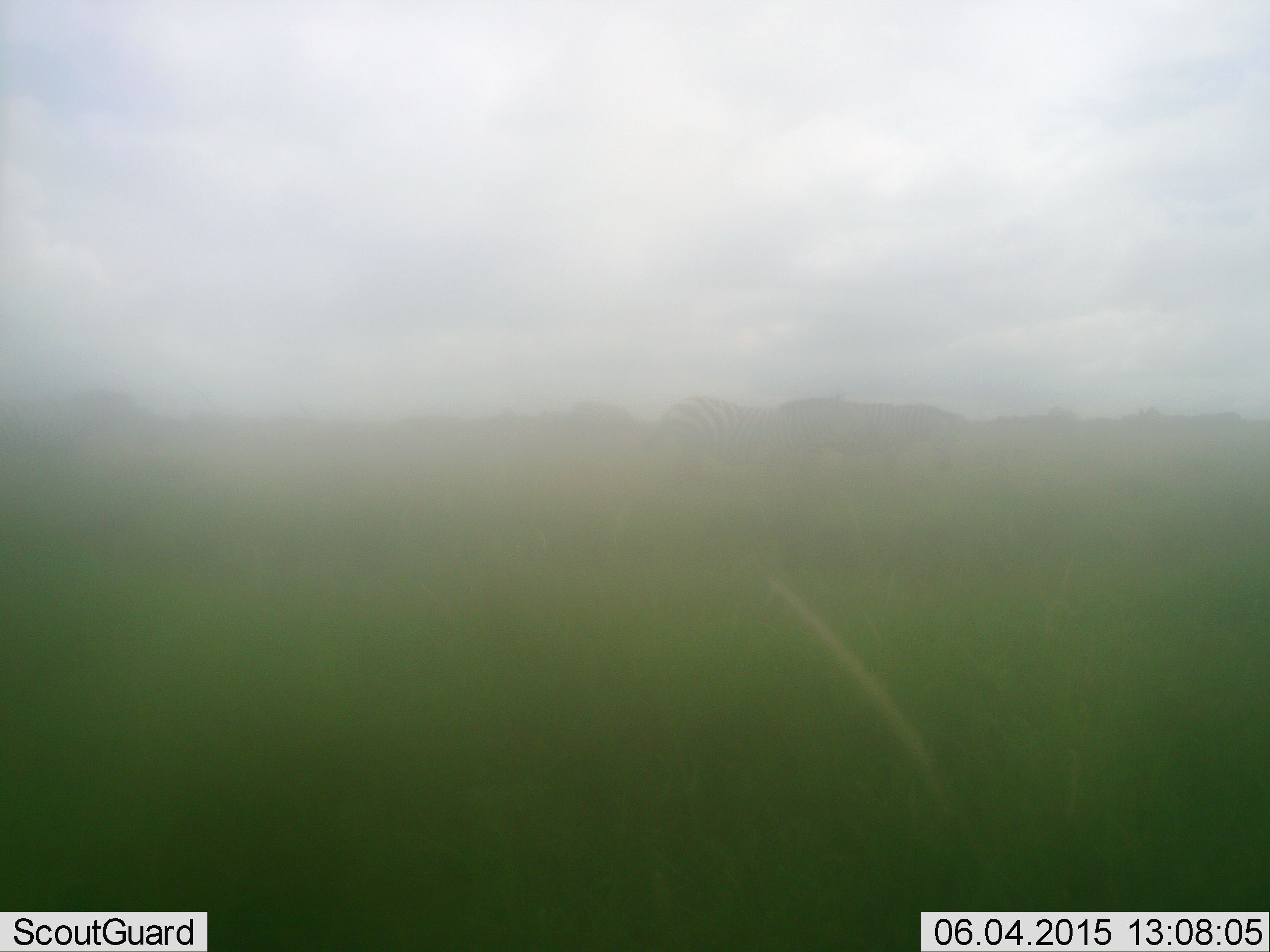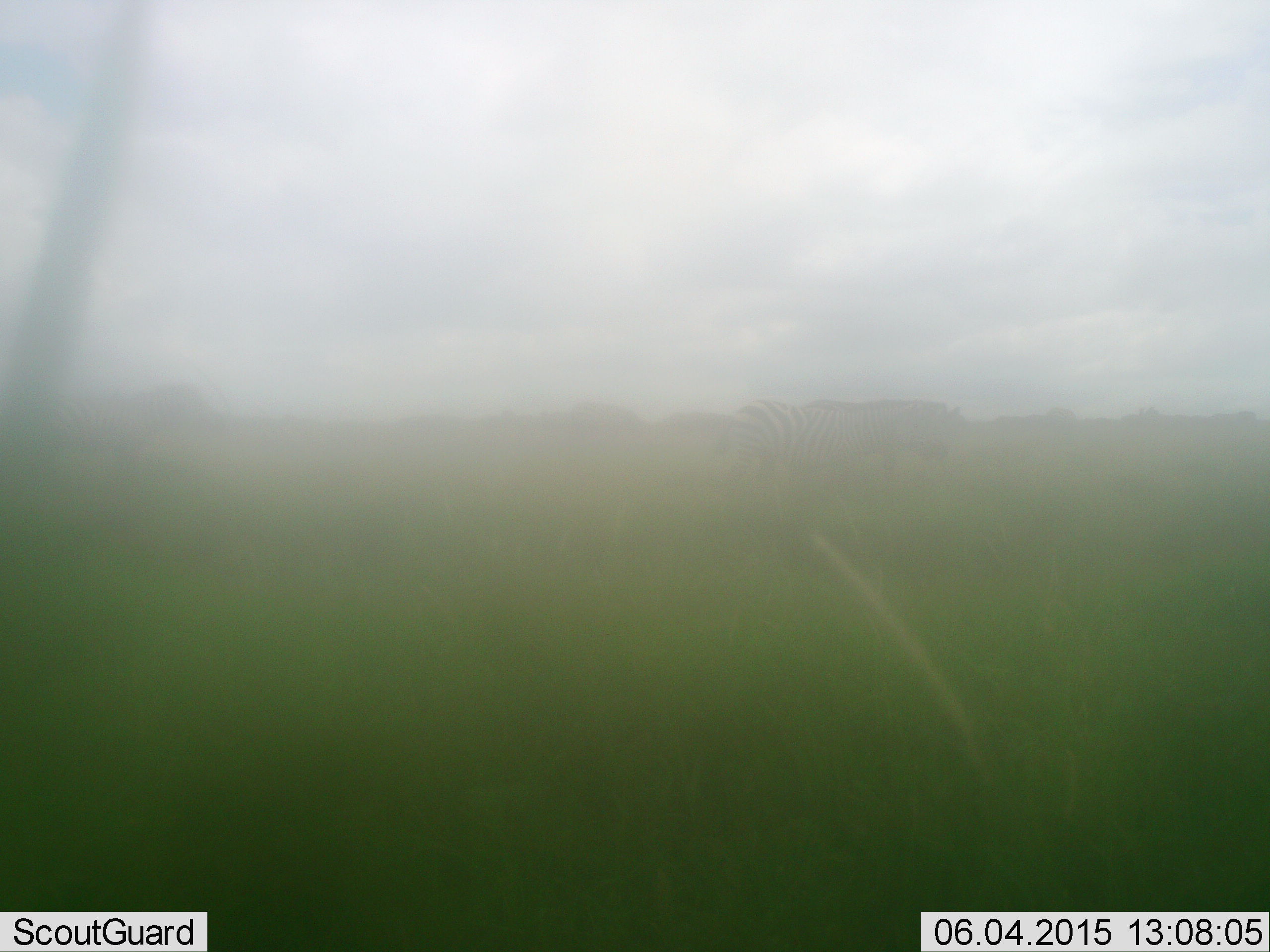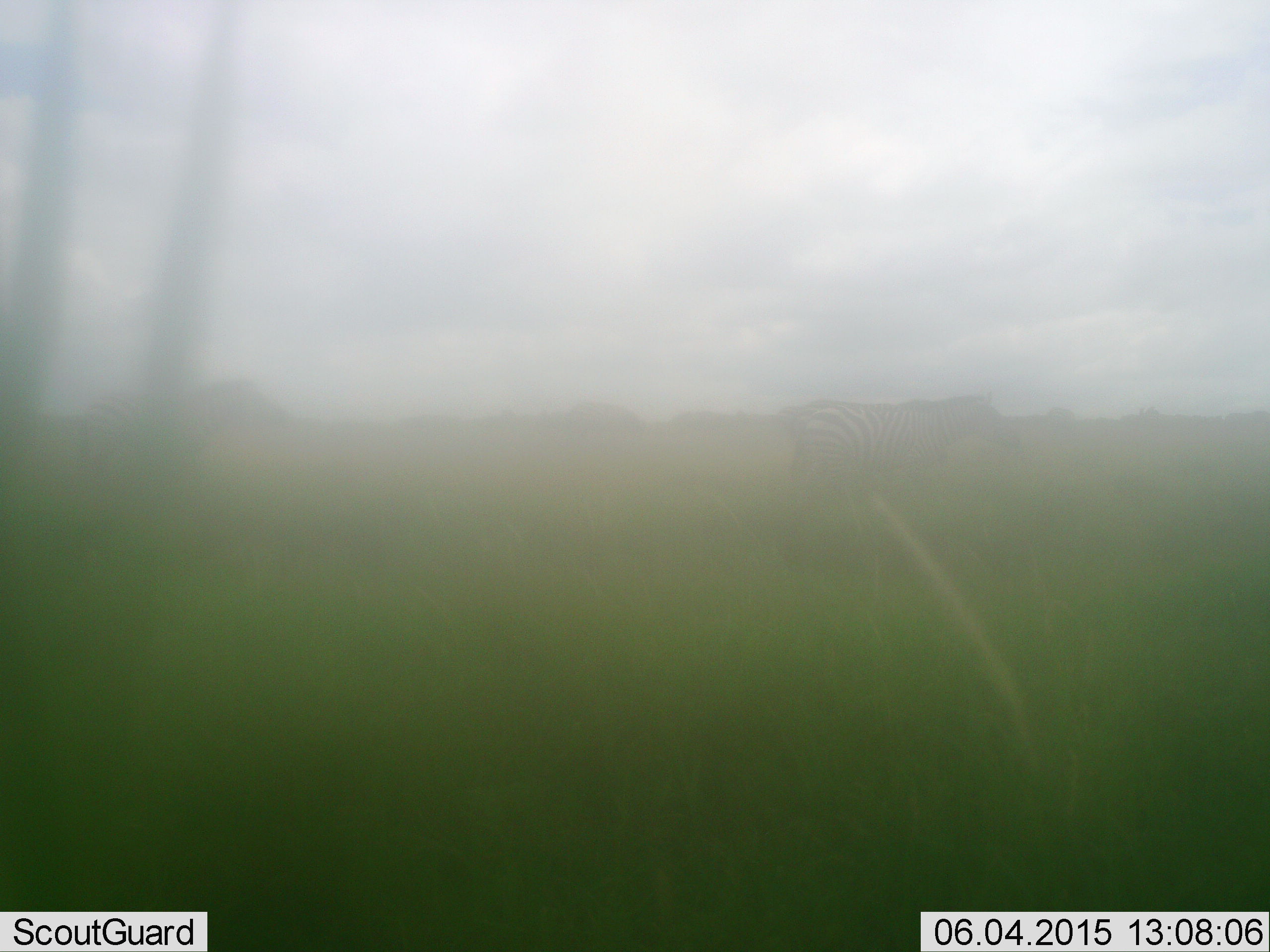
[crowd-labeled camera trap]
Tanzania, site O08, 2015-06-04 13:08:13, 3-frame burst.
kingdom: Animalia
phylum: Chordata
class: Mammalia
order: Perissodactyla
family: Equidae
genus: Equus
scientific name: Equus quagga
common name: plains zebra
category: zebra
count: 3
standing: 20%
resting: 0%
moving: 80%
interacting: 0%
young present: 0%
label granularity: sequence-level